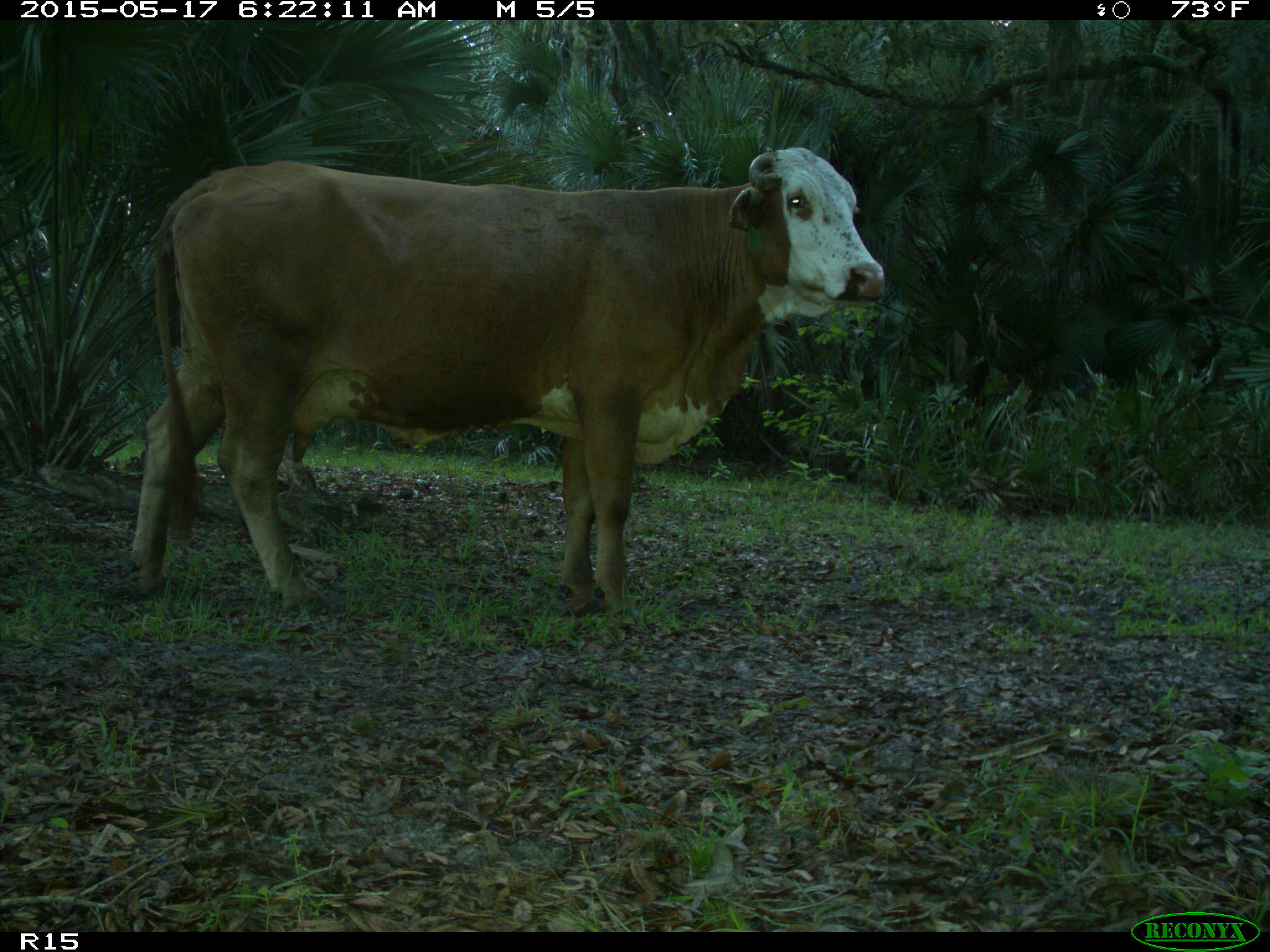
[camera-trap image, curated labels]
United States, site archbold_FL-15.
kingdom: Animalia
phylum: Chordata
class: Mammalia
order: Artiodactyla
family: Bovidae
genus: Bos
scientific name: Bos taurus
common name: domestic cow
Bos taurus (domestic cow).